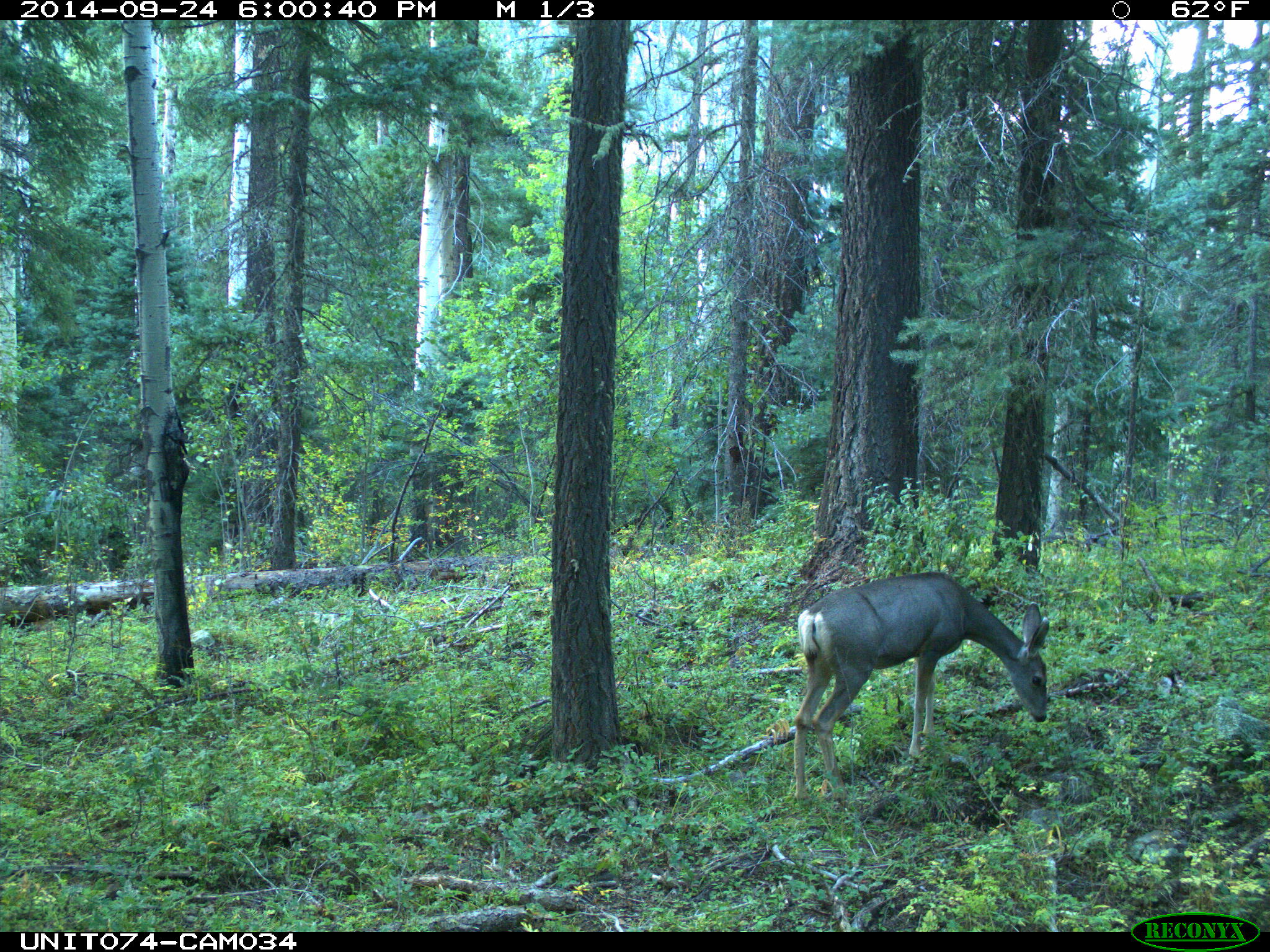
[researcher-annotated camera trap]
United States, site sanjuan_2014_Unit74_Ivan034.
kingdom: Animalia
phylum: Chordata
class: Mammalia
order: Artiodactyla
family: Cervidae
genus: Odocoileus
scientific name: Odocoileus hemionus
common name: mule deer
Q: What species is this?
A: Odocoileus hemionus (mule deer).